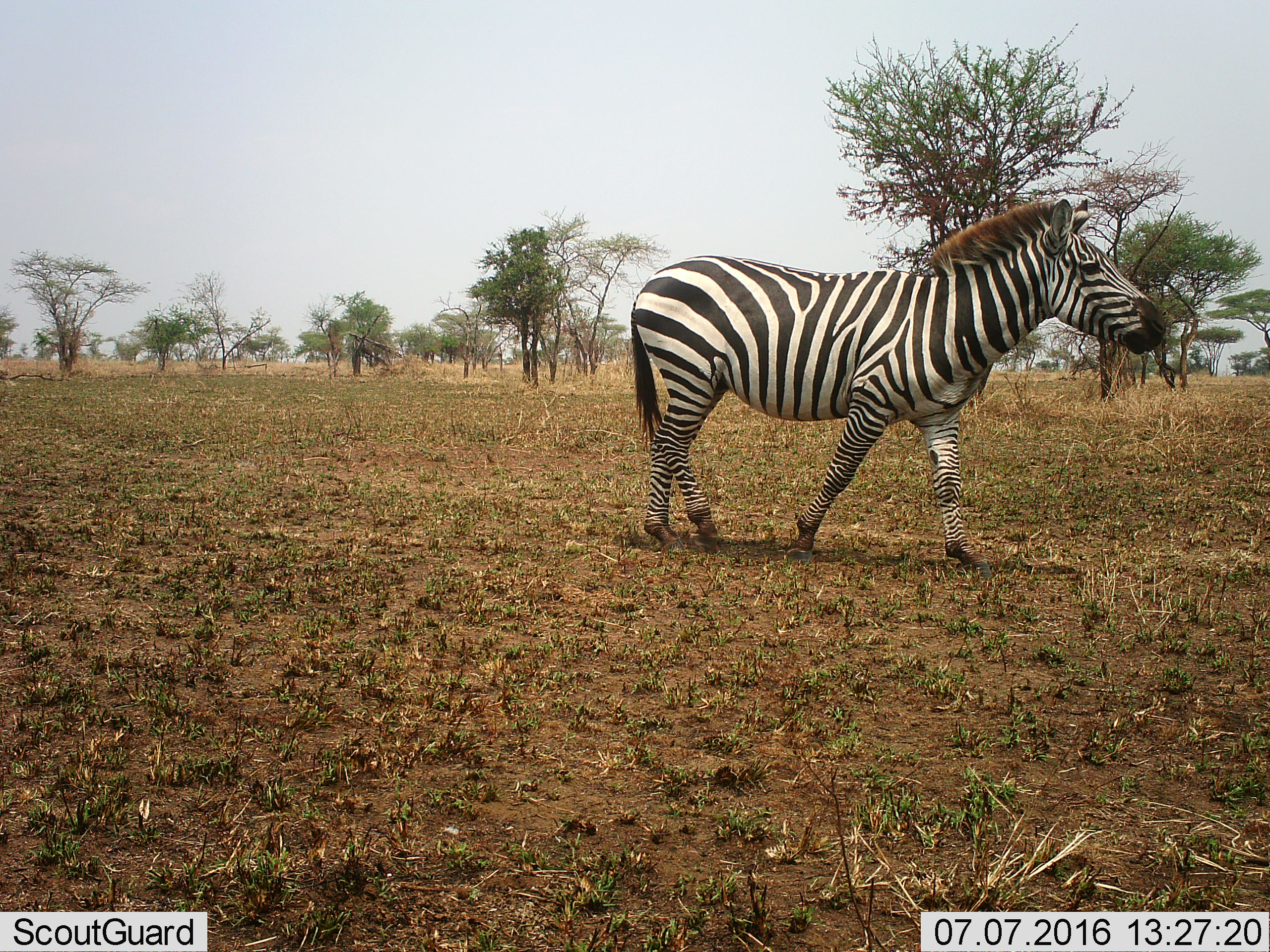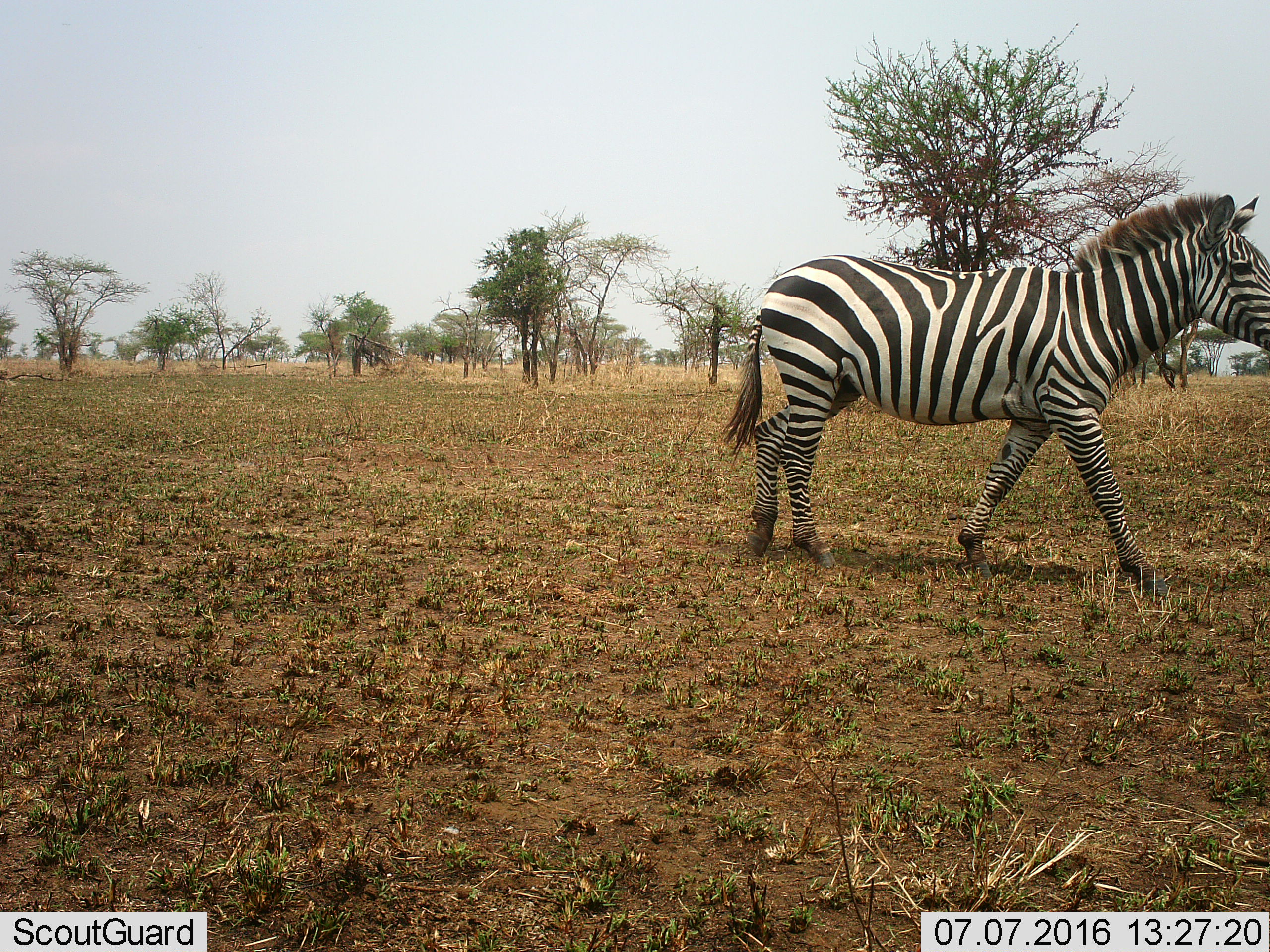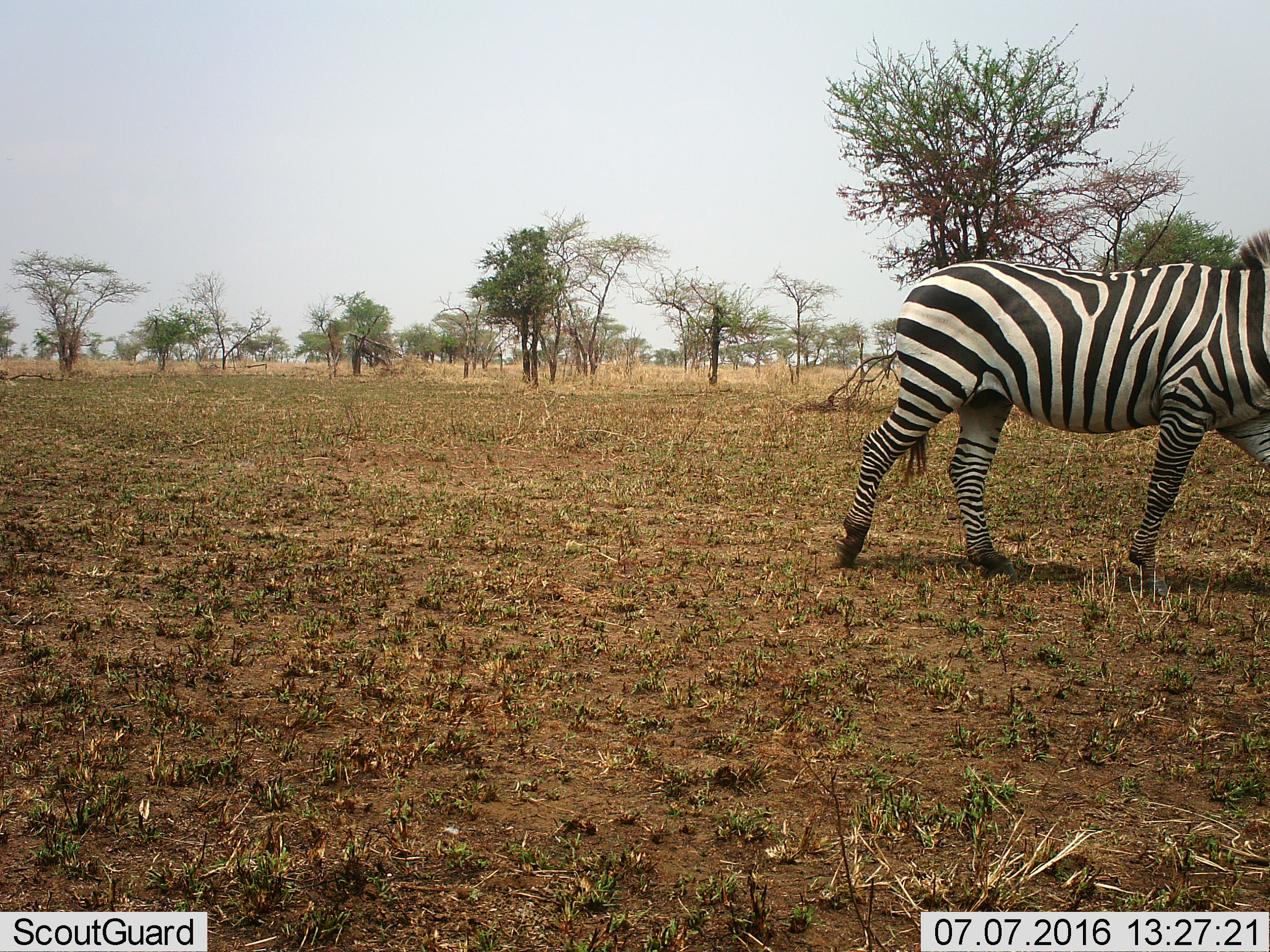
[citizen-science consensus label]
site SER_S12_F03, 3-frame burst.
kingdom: Animalia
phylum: Chordata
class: Mammalia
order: Perissodactyla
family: Equidae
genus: Equus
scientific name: Equus quagga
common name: plains zebra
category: zebraplains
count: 1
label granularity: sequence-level